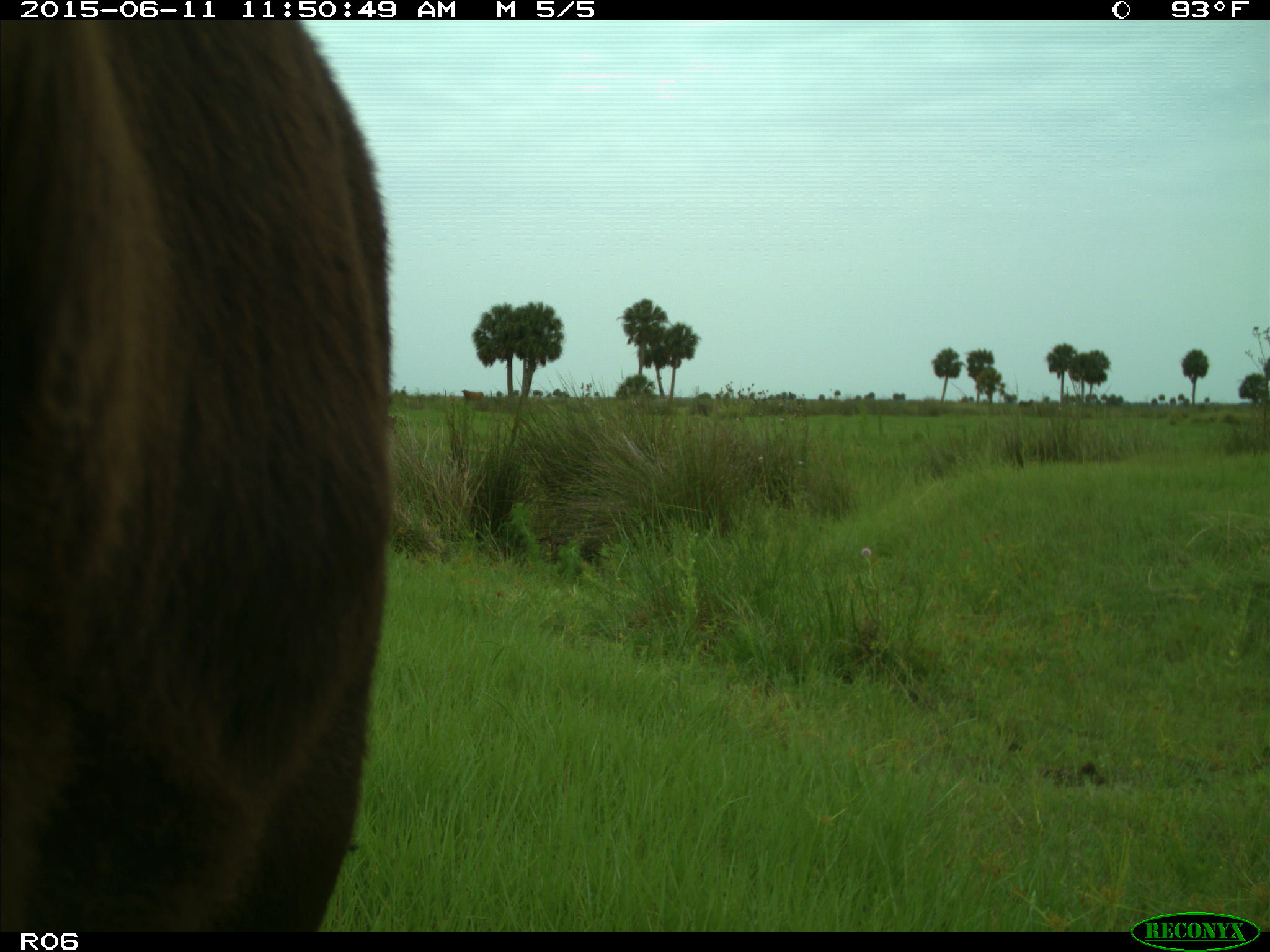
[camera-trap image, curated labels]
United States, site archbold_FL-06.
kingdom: Animalia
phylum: Chordata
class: Mammalia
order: Artiodactyla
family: Bovidae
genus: Bos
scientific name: Bos taurus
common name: domestic cow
Bos taurus (domestic cow).